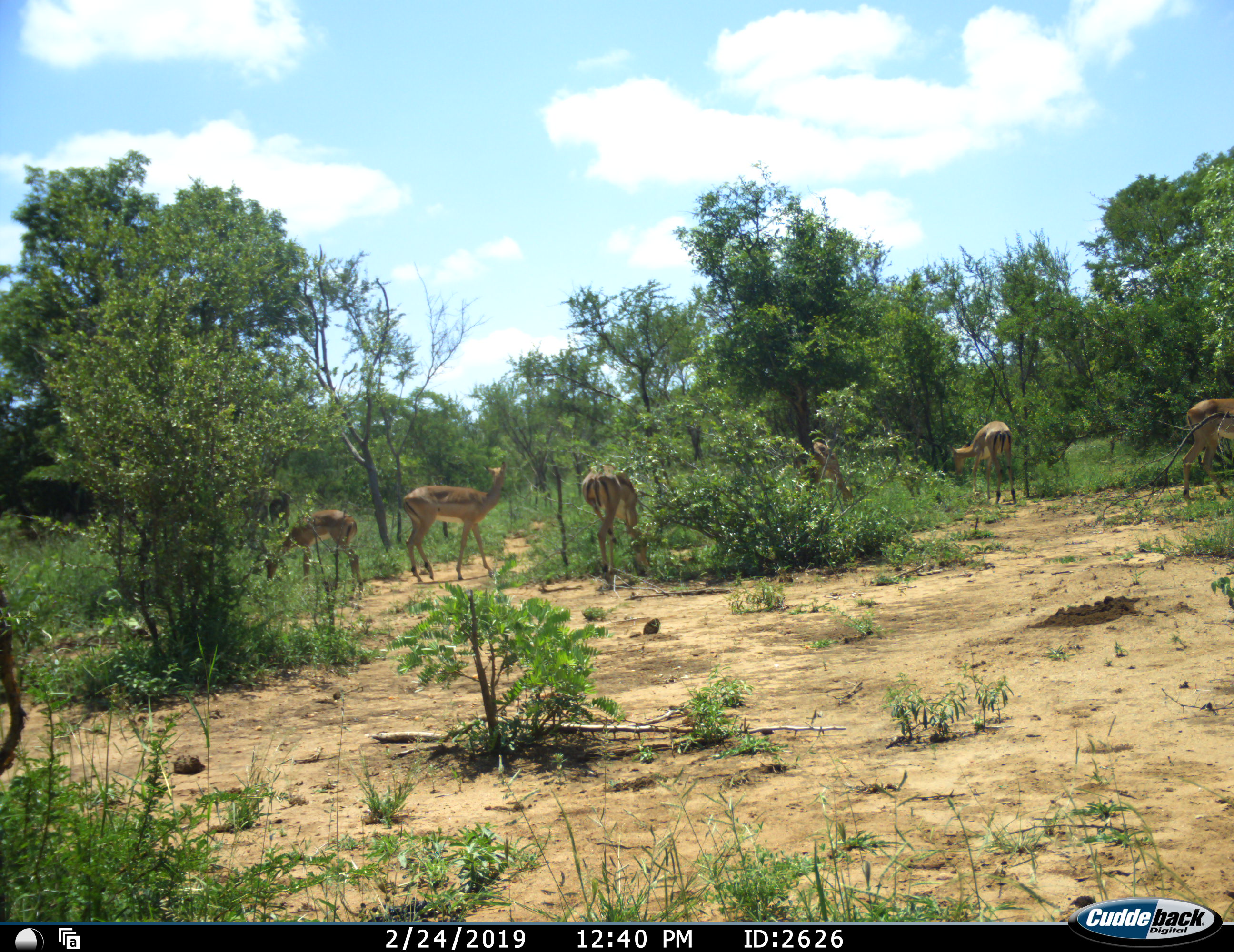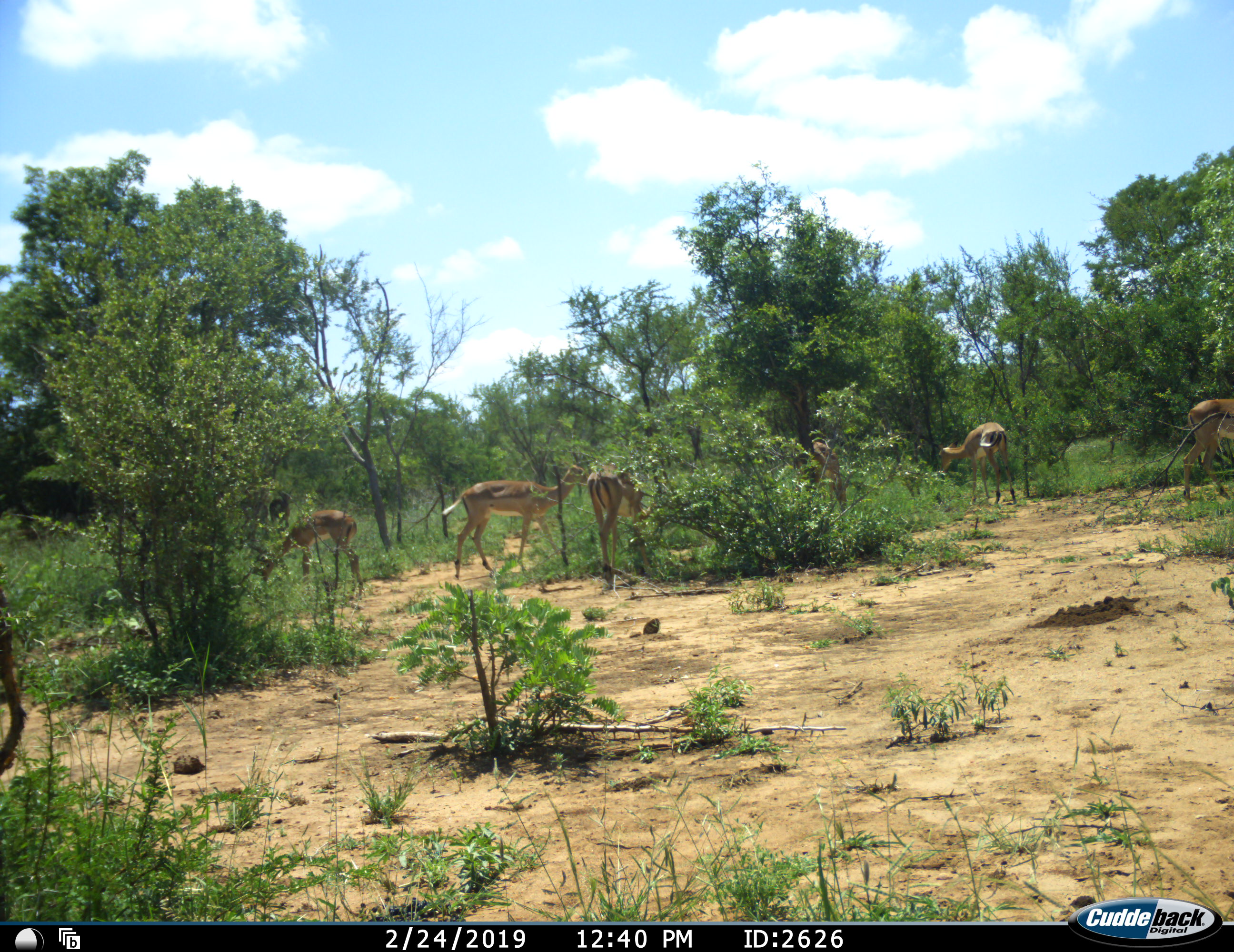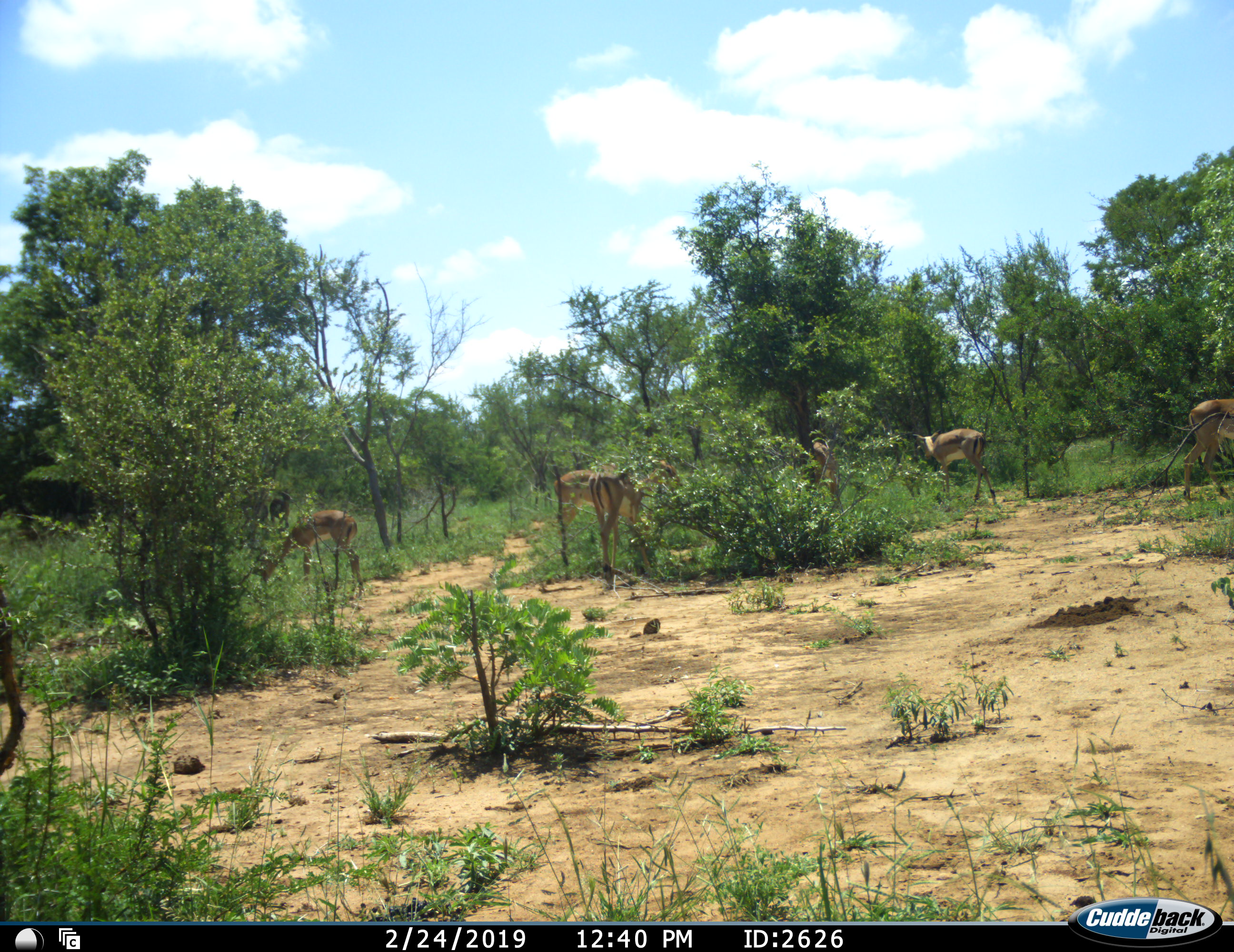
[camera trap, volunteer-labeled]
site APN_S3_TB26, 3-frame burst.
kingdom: Animalia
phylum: Chordata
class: Mammalia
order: Artiodactyla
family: Bovidae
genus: Aepyceros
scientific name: Aepyceros melampus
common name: impala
Impala (Aepyceros melampus), count 6. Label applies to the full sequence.